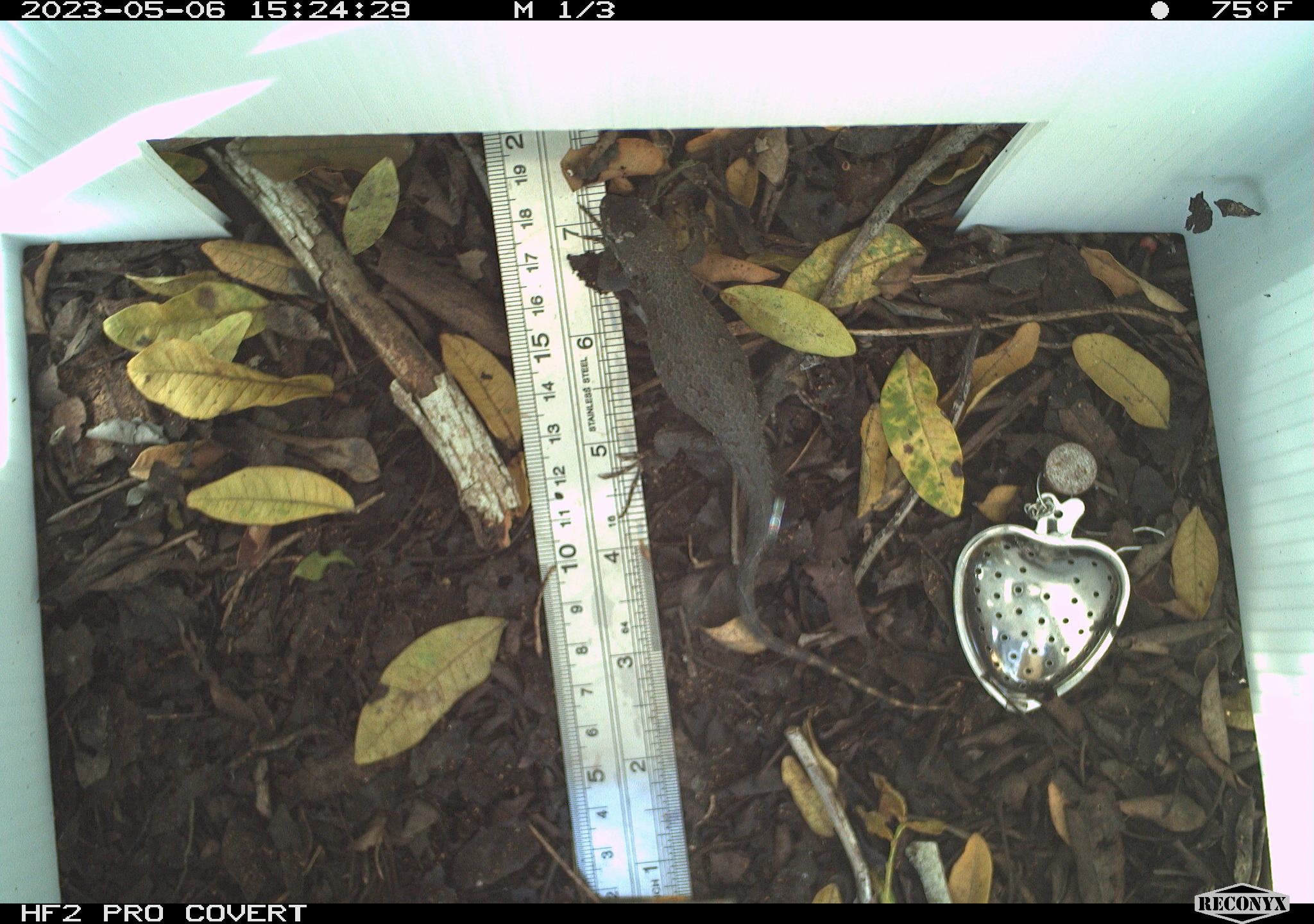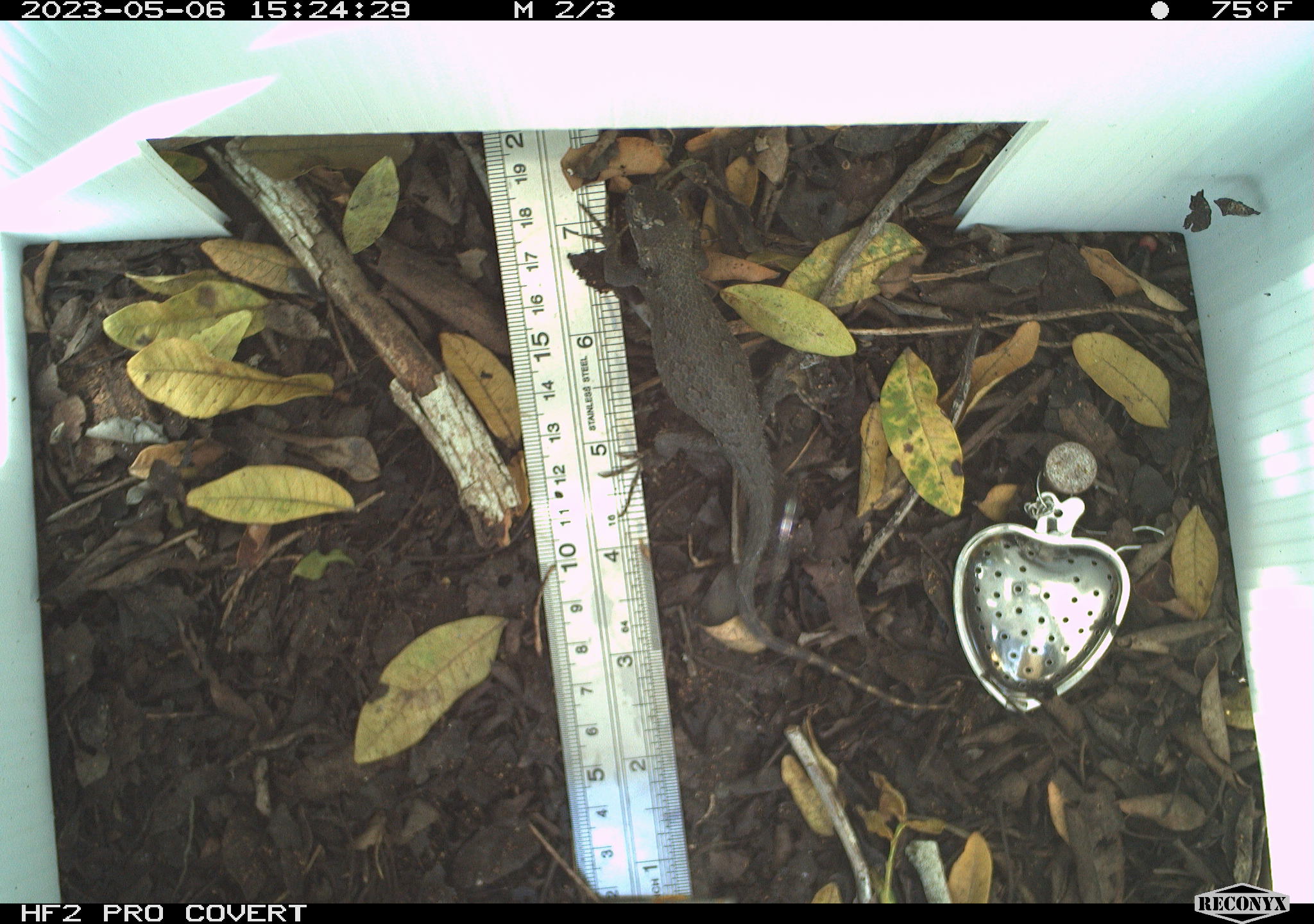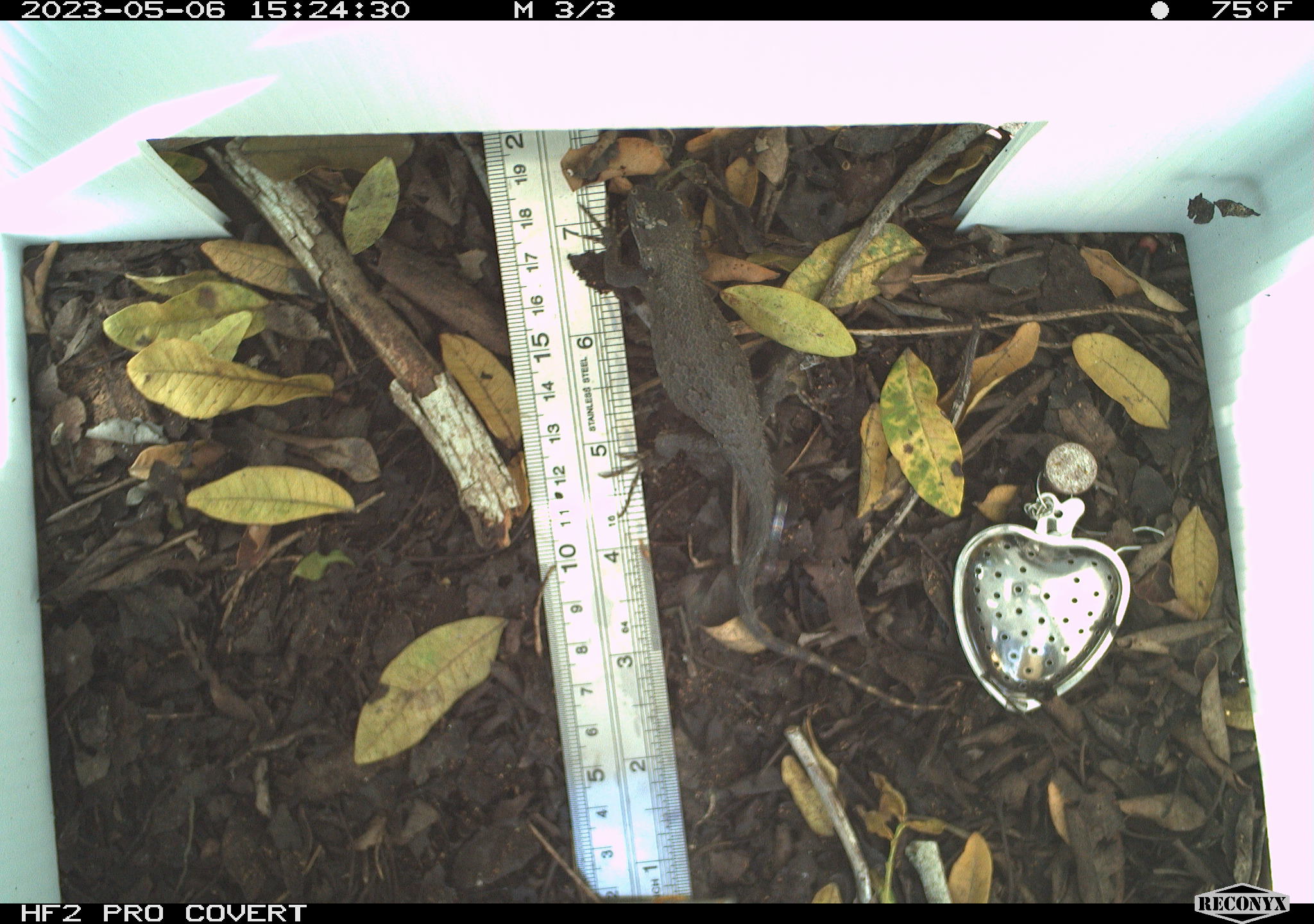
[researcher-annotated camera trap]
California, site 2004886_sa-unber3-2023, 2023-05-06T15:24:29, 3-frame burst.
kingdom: Animalia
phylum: Chordata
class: Reptilia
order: Squamata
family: Phrynosomatidae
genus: Sceloporus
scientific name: Sceloporus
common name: spiny lizards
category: sceloporus species